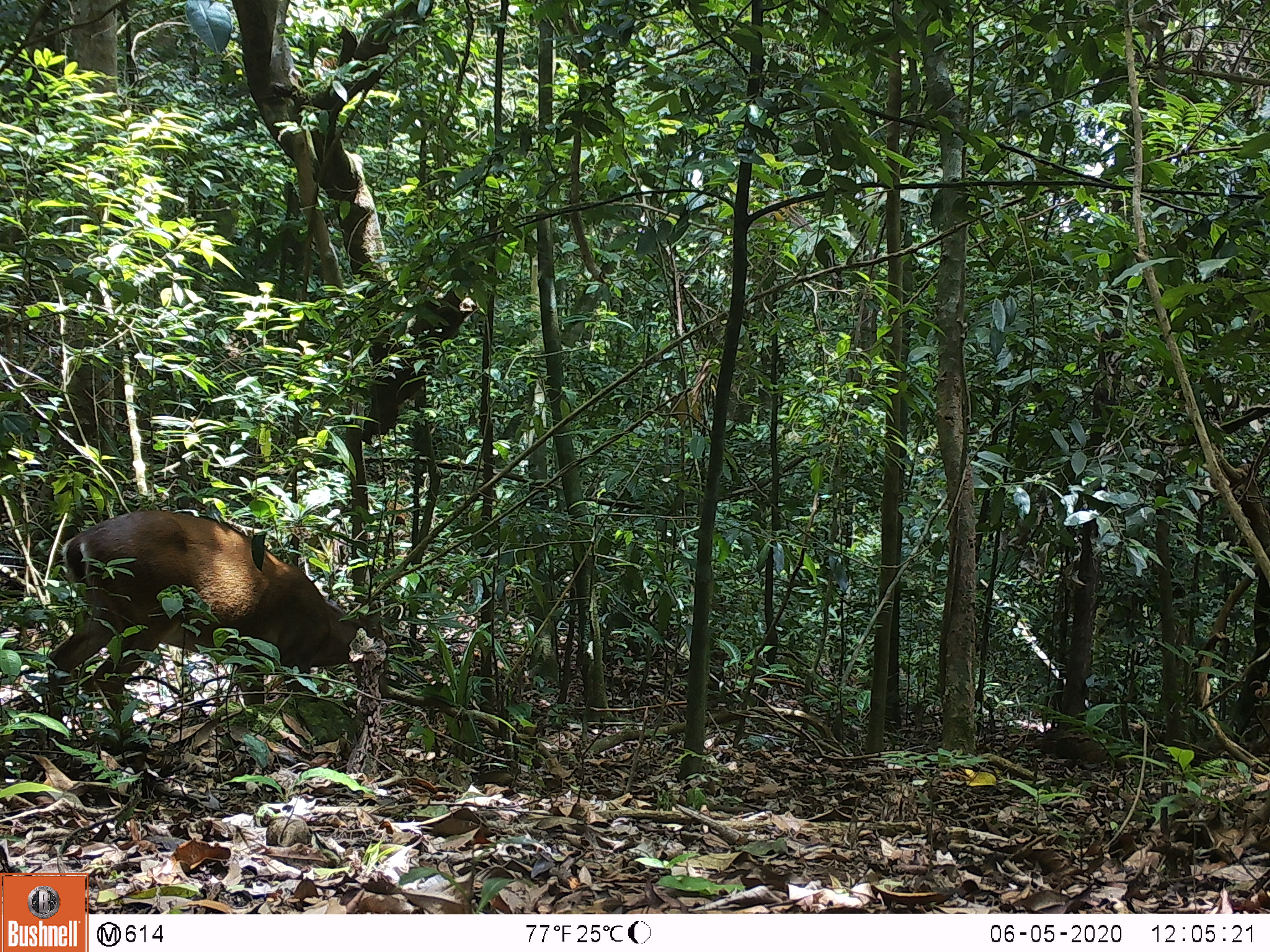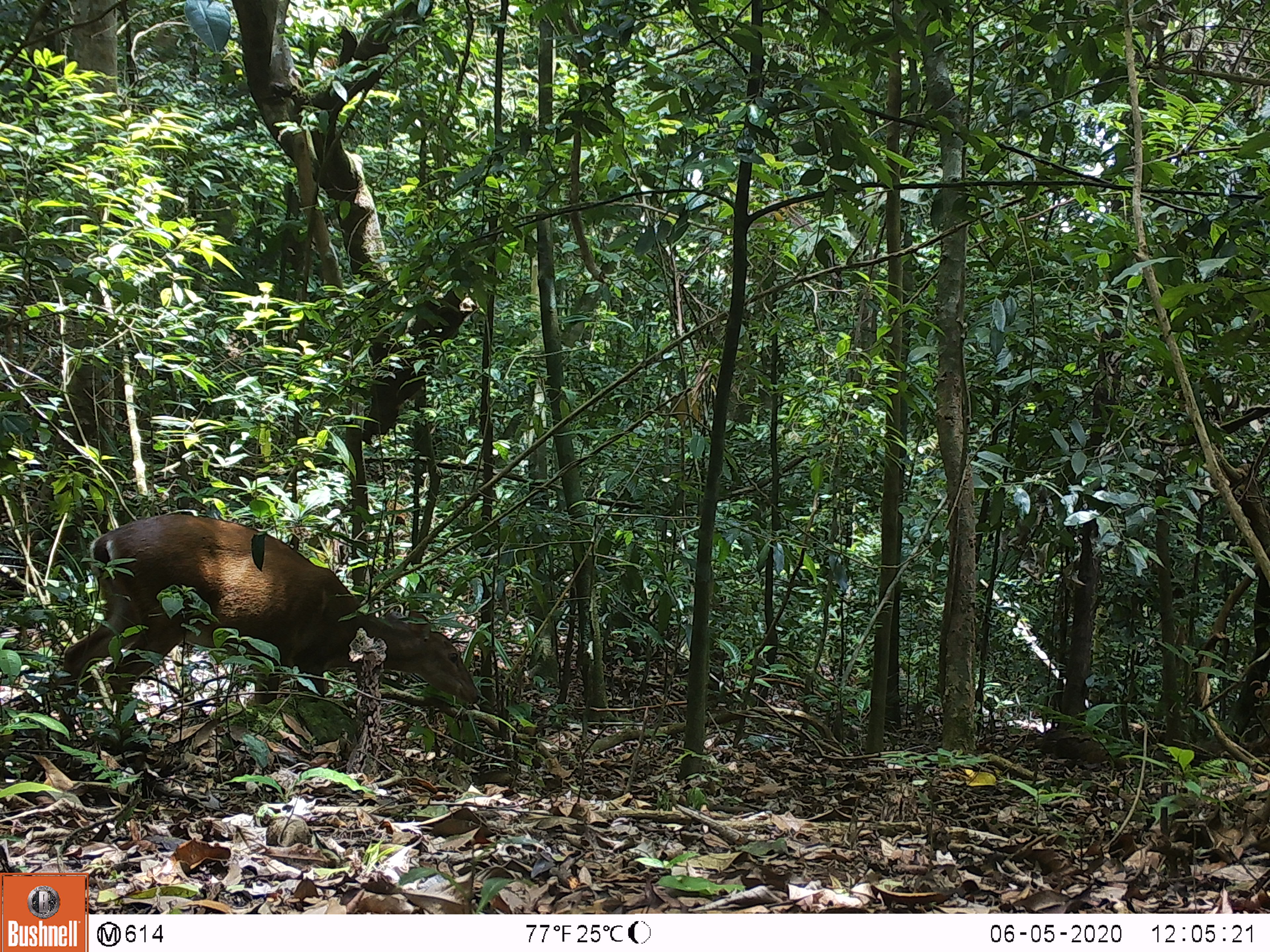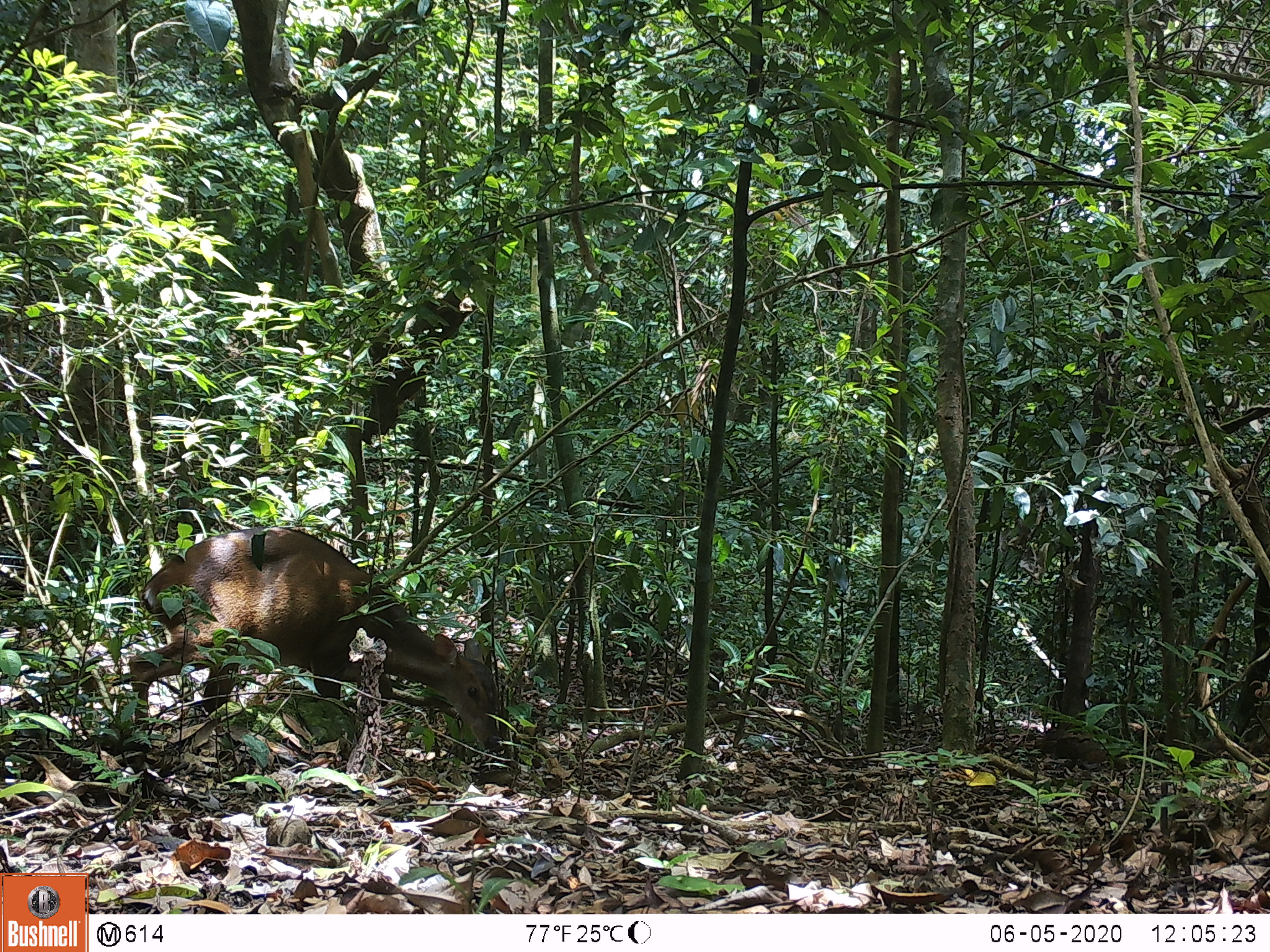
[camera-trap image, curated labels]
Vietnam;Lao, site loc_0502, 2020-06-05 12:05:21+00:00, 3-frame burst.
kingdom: Animalia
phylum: Chordata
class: Mammalia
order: Artiodactyla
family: Cervidae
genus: Muntiacus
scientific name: Muntiacus vuquangensis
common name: large-antlered muntjac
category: large antlered muntjac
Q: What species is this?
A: Large antlered muntjac (large-antlered muntjac) (Muntiacus vuquangensis).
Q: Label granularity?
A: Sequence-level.